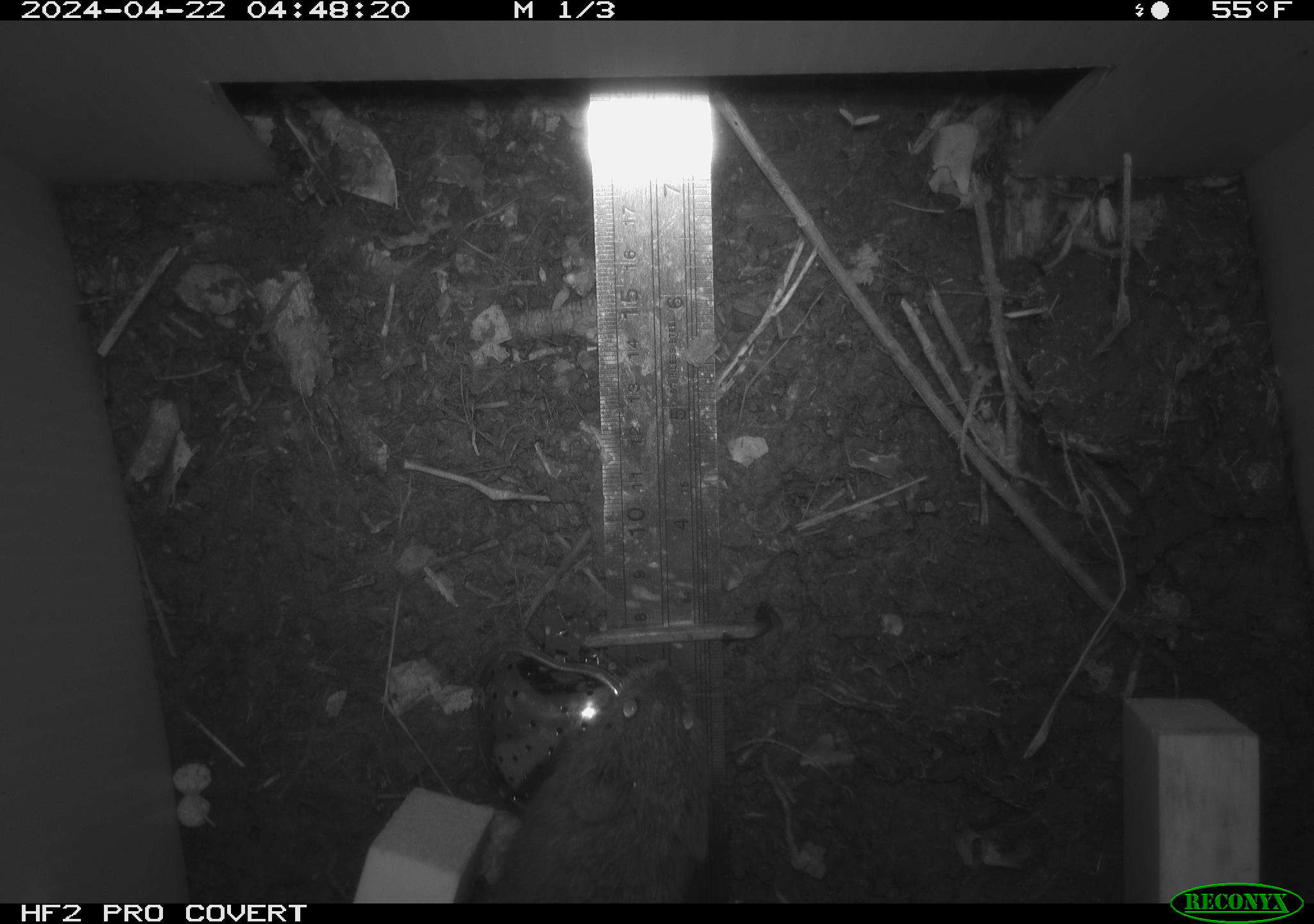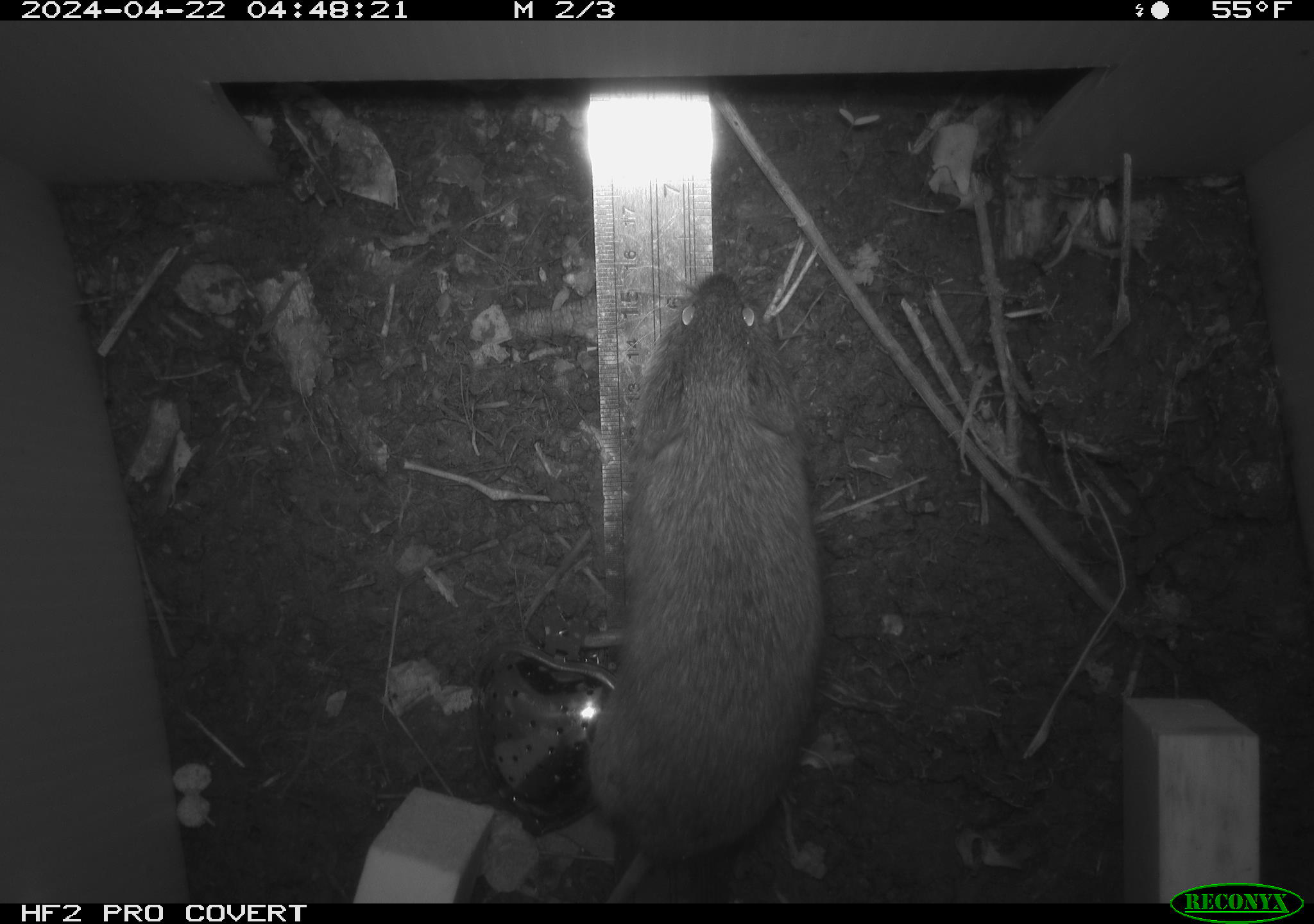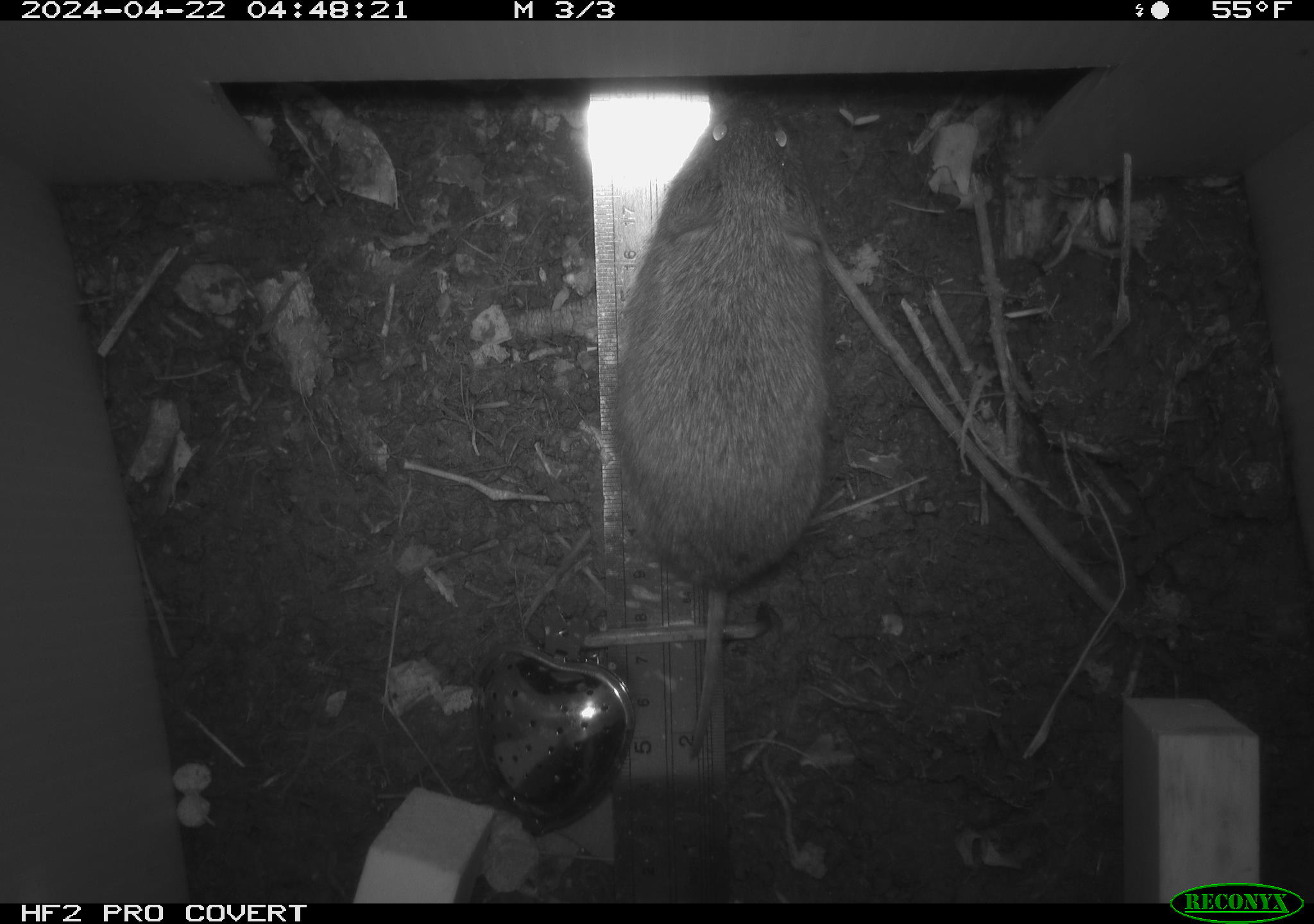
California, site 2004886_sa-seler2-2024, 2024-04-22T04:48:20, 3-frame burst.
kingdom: Animalia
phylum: Chordata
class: Mammalia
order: Rodentia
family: Cricetidae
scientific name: Arvicolinae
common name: voles, lemmings, and muskrats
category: arvicolinae subfamily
Arvicolinae subfamily (voles, lemmings, and muskrats) (Arvicolinae).